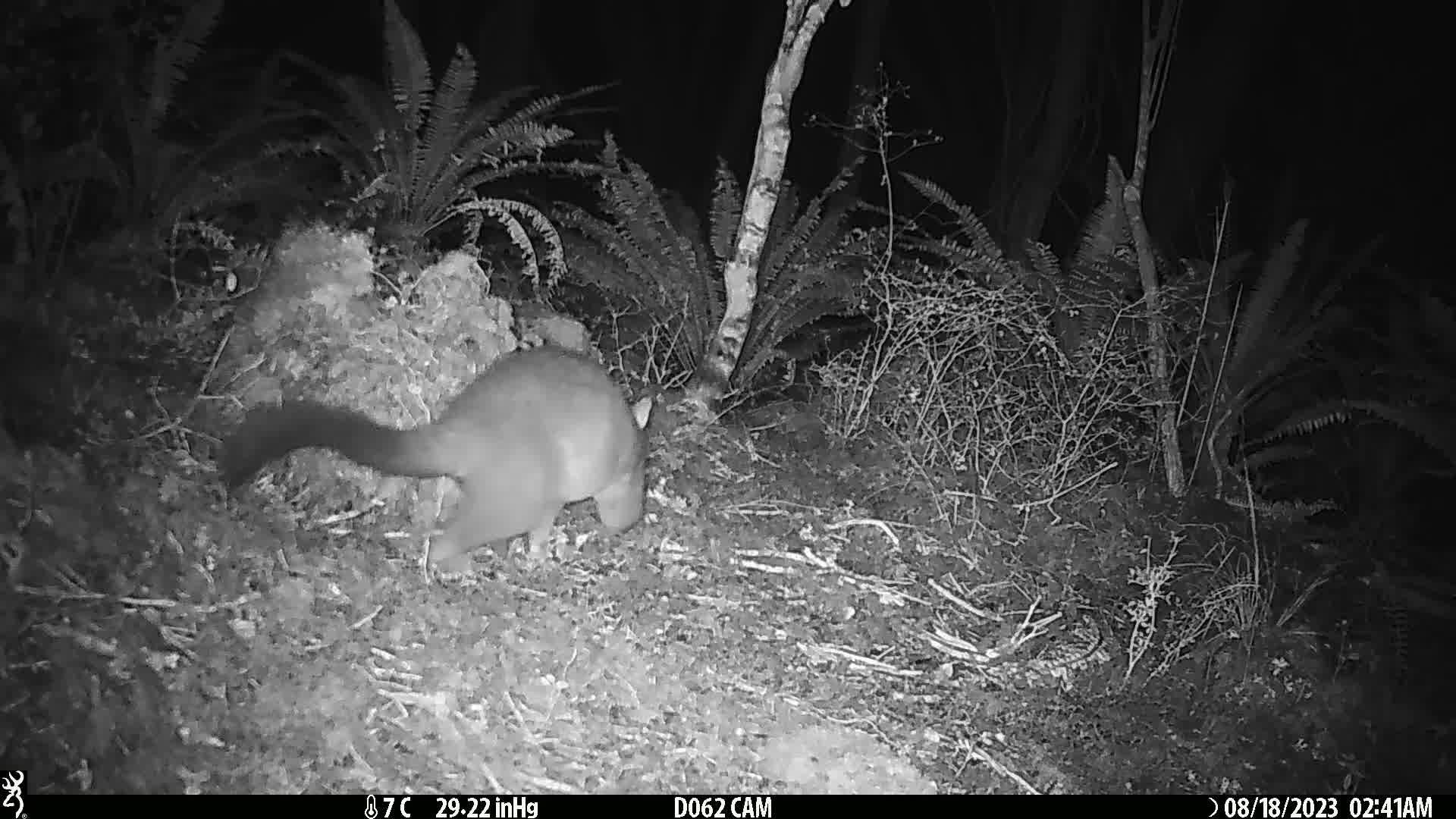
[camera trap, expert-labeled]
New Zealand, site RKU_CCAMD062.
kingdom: Animalia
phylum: Chordata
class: Mammalia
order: Diprotodontia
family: Phalangeridae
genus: Trichosurus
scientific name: Trichosurus vulpecula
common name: common brushtail possum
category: possum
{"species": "possum (common brushtail possum) (Trichosurus vulpecula)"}